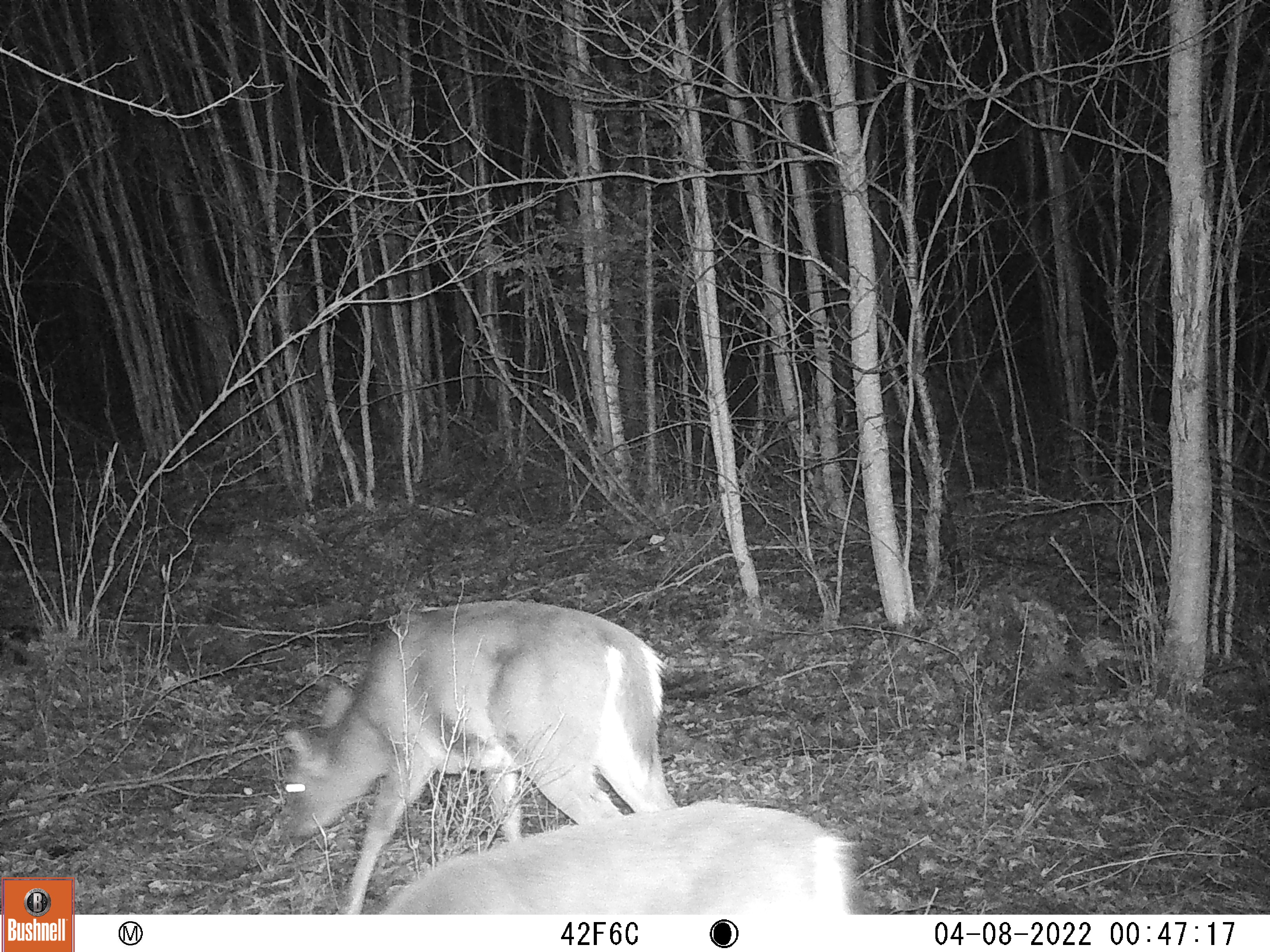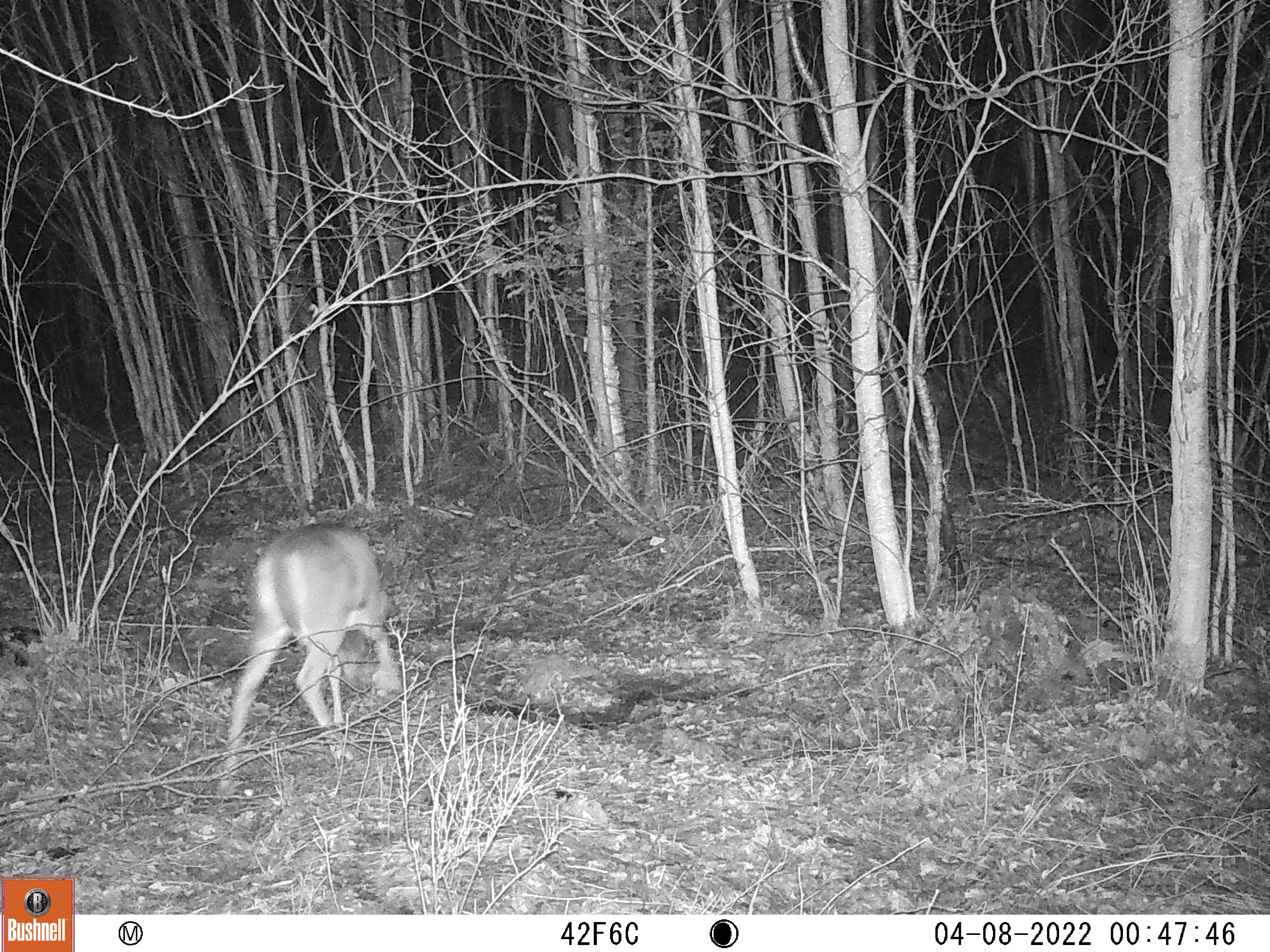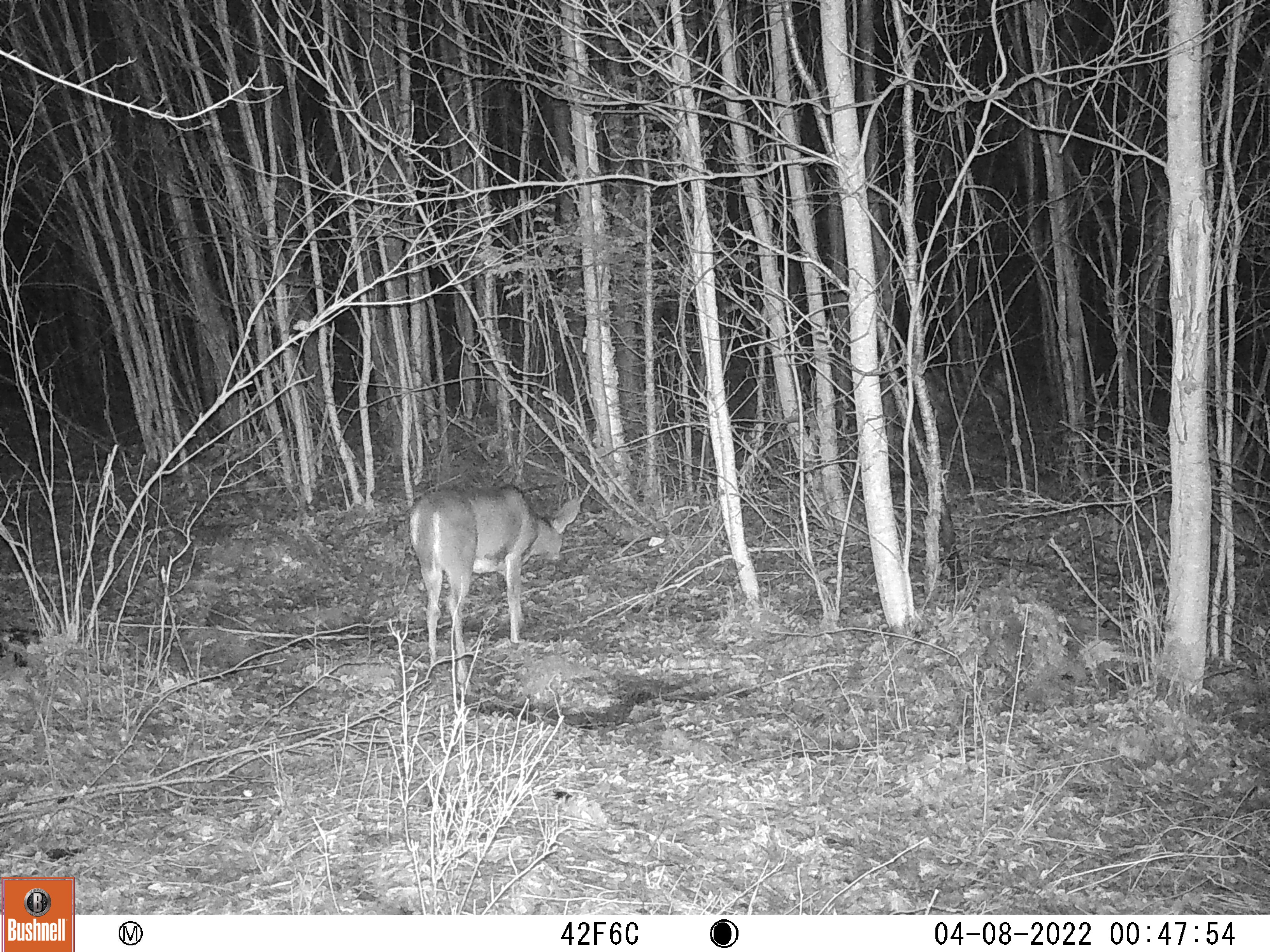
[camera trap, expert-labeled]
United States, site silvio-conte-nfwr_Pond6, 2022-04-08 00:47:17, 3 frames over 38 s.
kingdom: Animalia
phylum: Chordata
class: Mammalia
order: Artiodactyla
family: Cervidae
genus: Odocoileus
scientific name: Odocoileus virginianus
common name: white-tailed deer